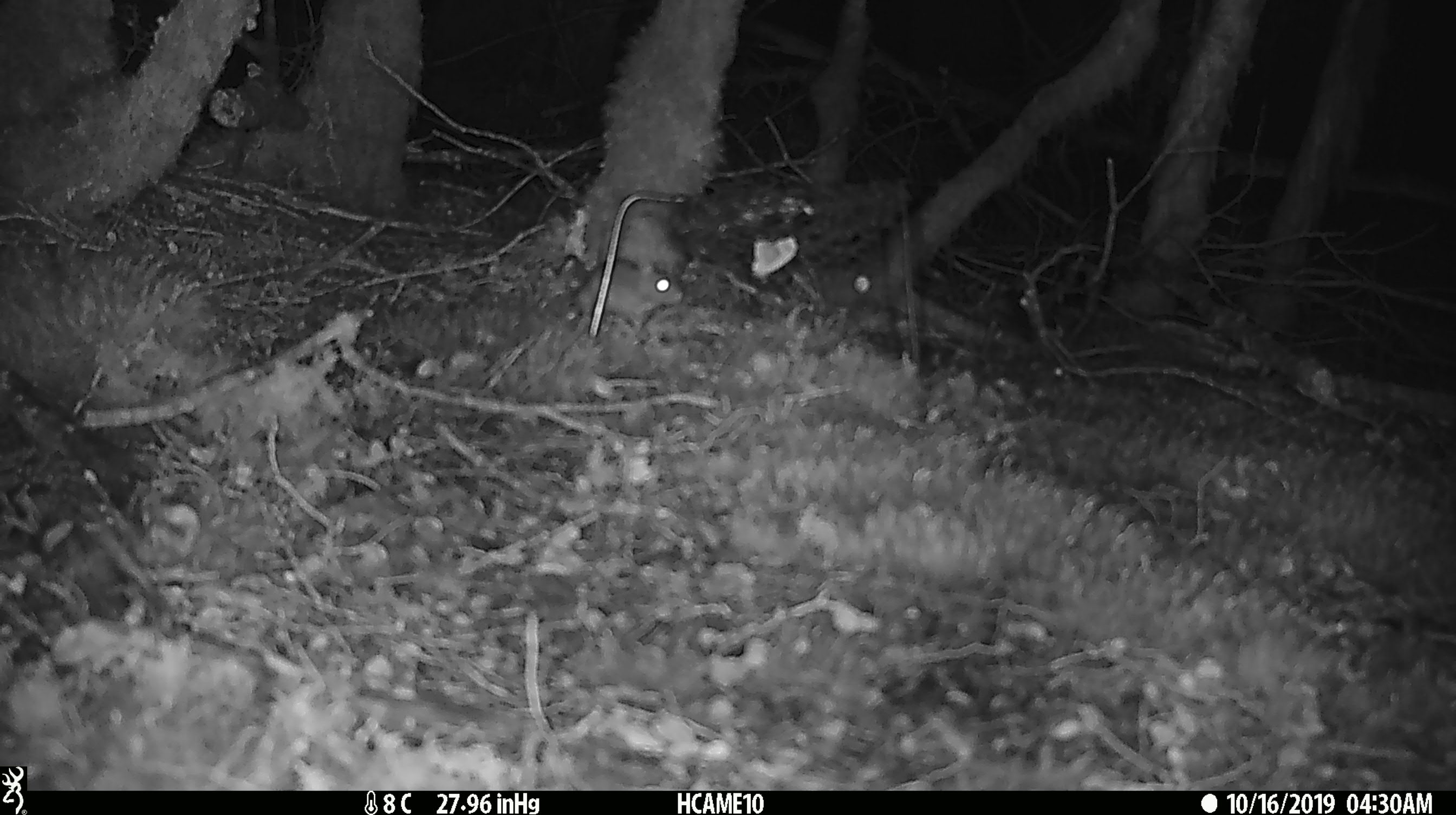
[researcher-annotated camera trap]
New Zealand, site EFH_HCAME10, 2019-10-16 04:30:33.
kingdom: Animalia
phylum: Chordata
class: Mammalia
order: Rodentia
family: Muridae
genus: Mus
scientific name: Mus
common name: mouse